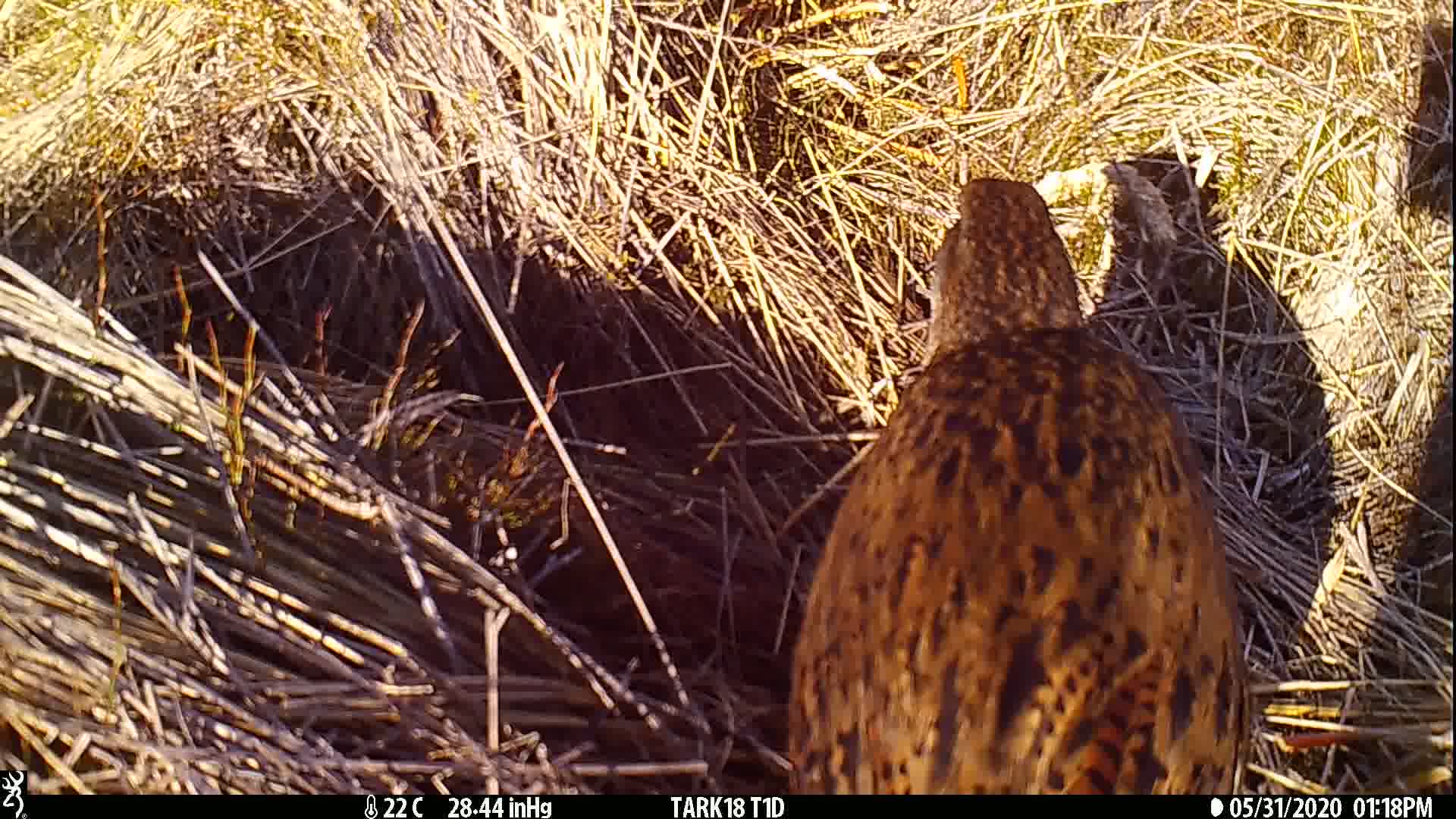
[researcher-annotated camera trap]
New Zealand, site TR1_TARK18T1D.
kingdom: Animalia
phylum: Chordata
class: Aves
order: Gruiformes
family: Rallidae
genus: Gallirallus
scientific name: Gallirallus australis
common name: weka